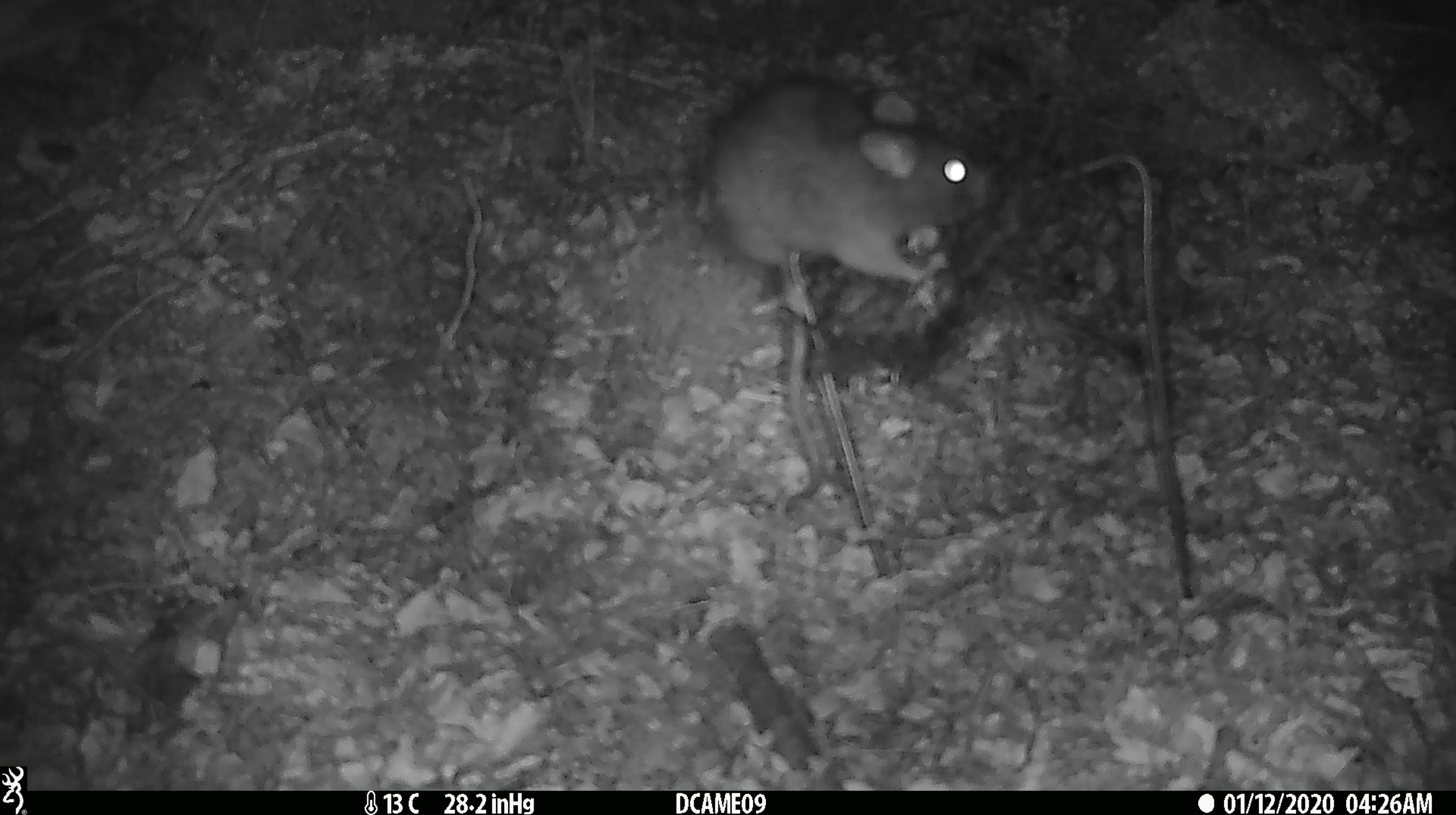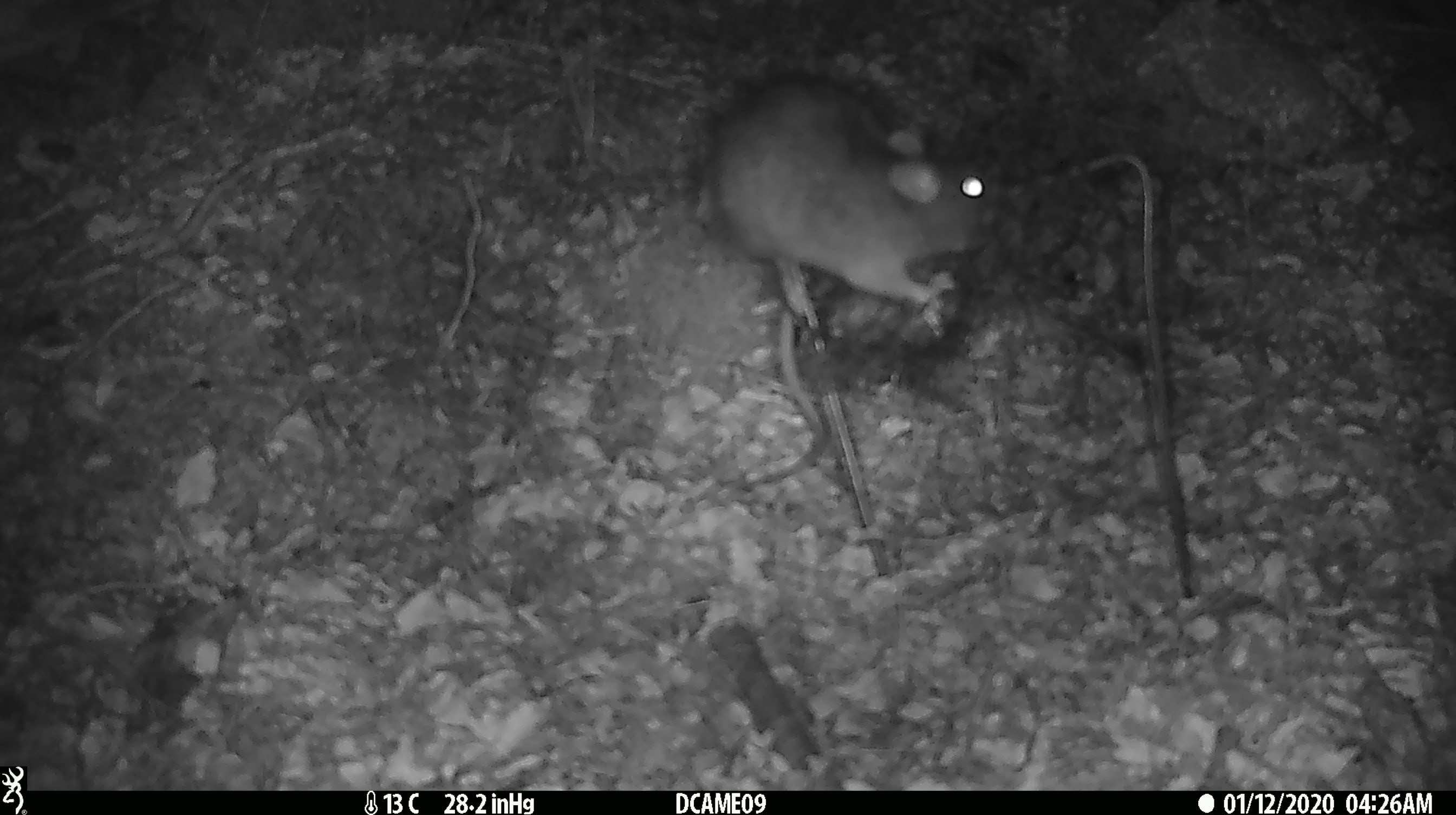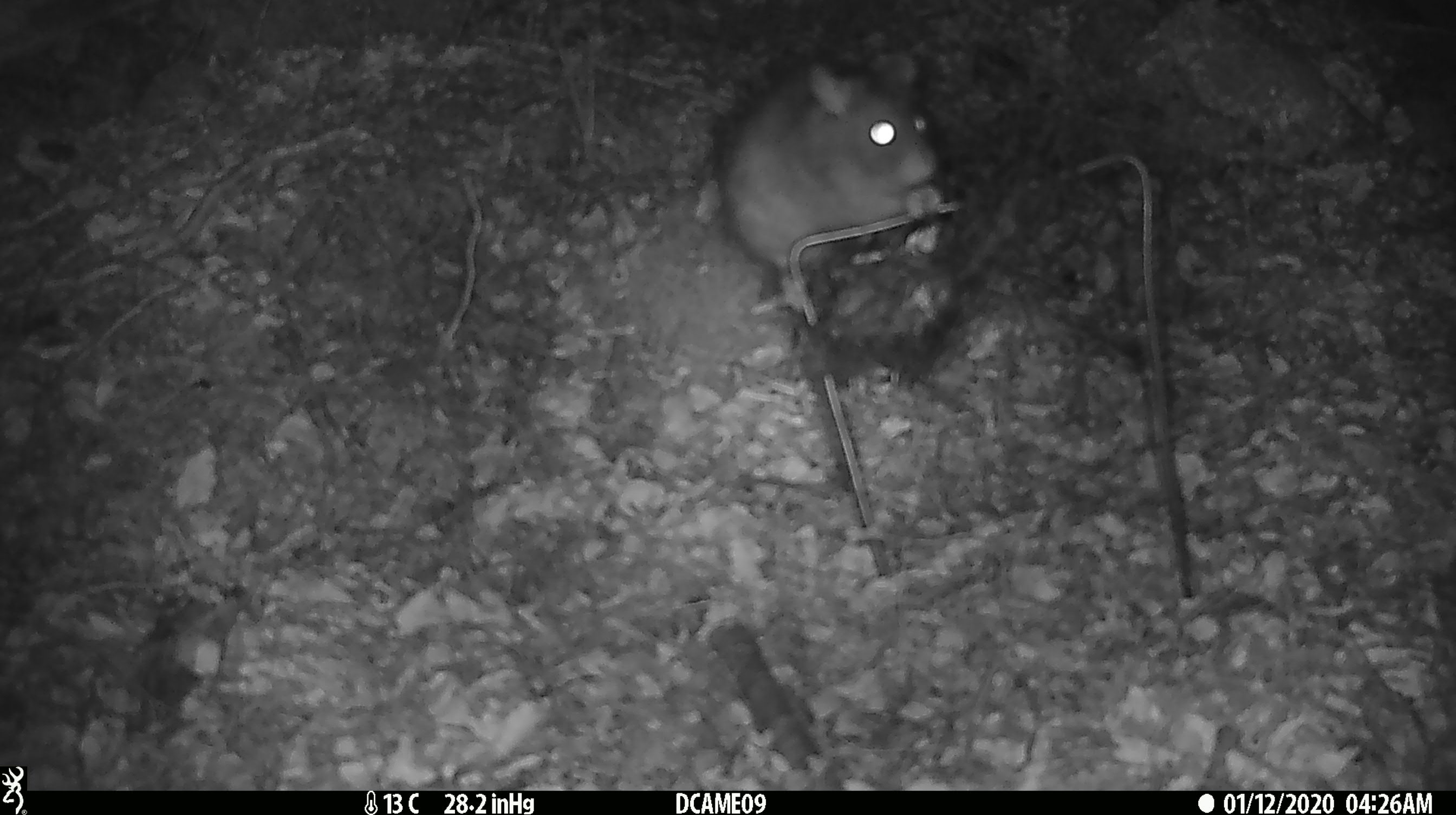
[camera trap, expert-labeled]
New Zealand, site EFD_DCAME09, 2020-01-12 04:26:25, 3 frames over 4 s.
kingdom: Animalia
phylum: Chordata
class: Mammalia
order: Rodentia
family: Muridae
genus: Rattus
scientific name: Rattus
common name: rat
Rat (Rattus).